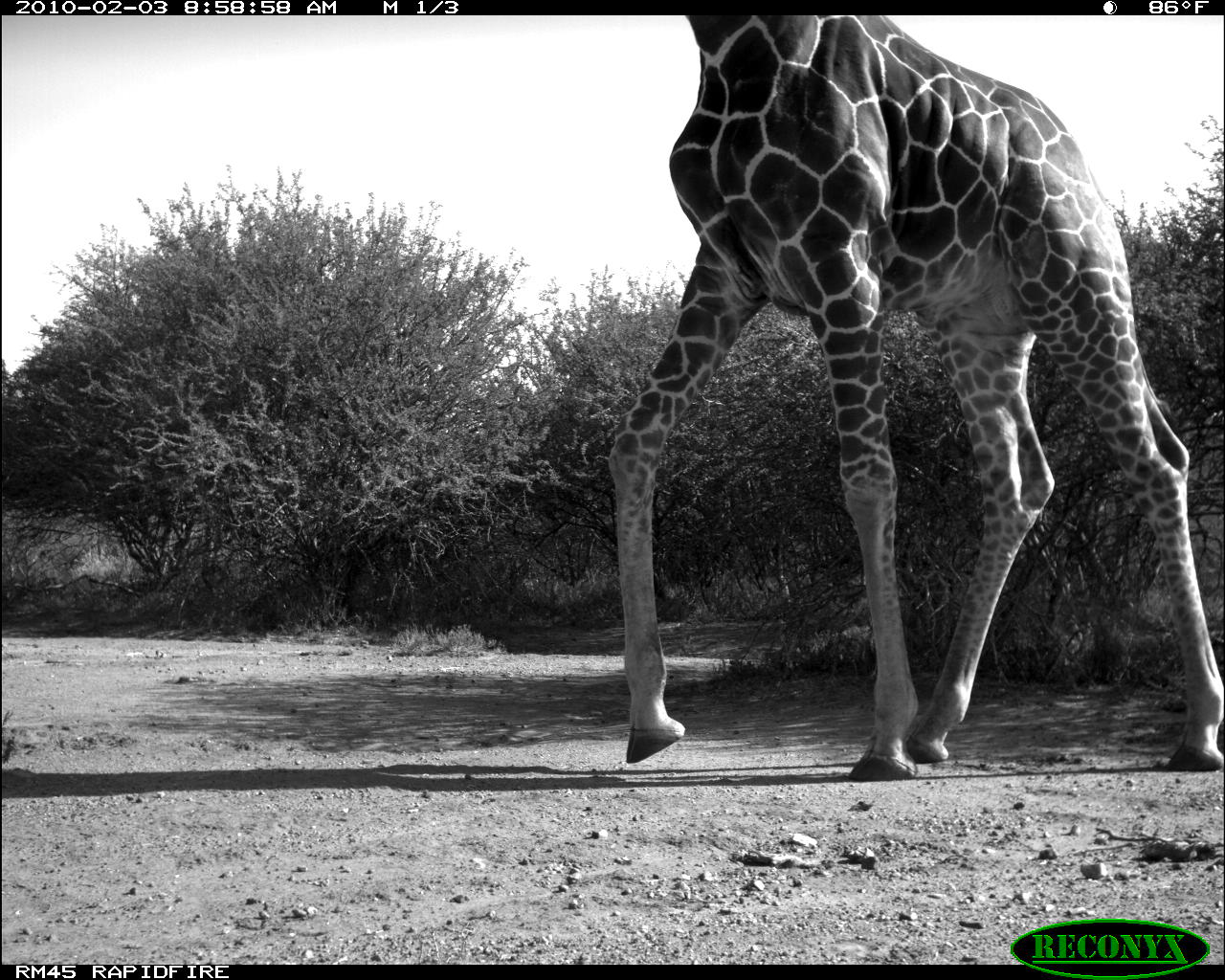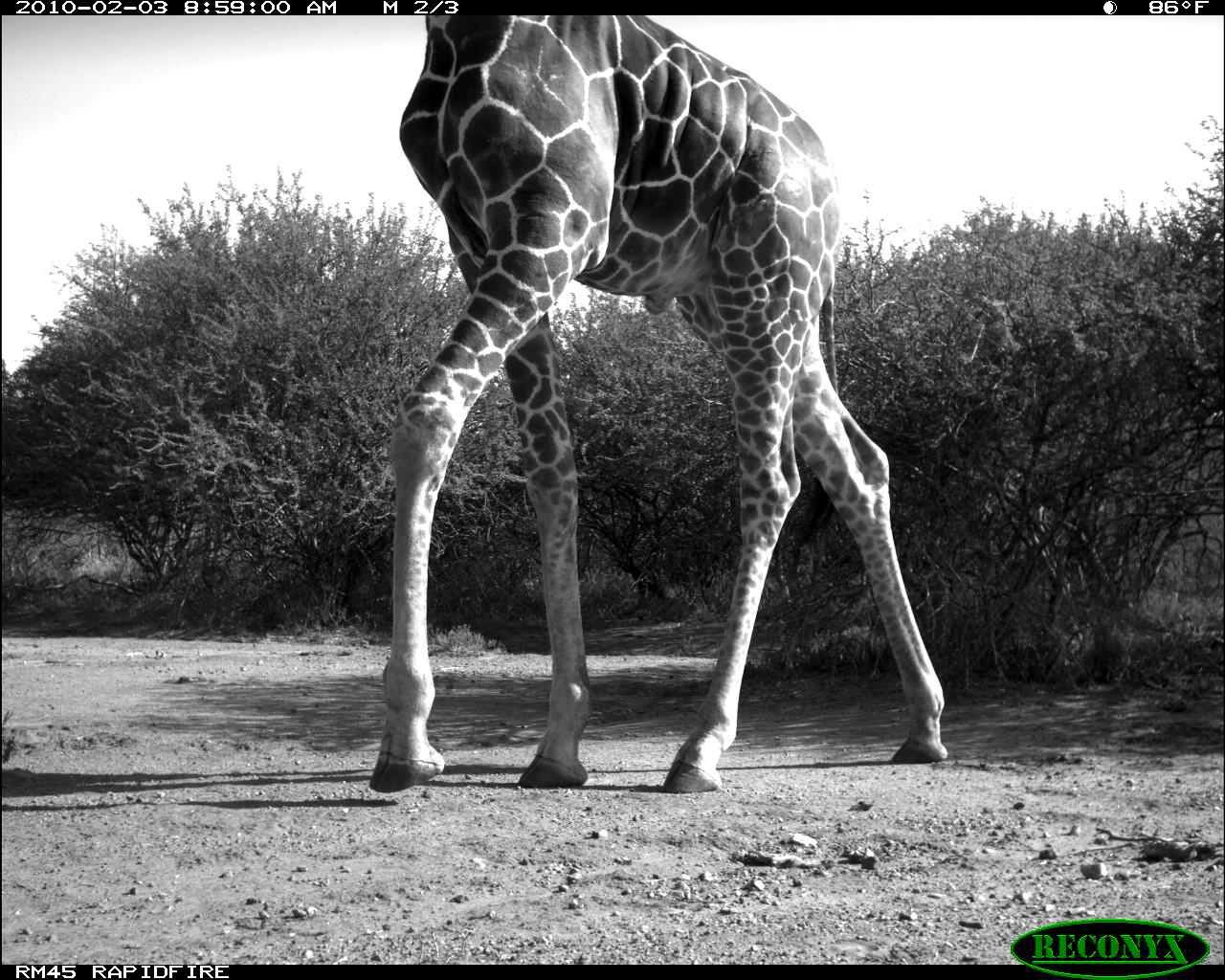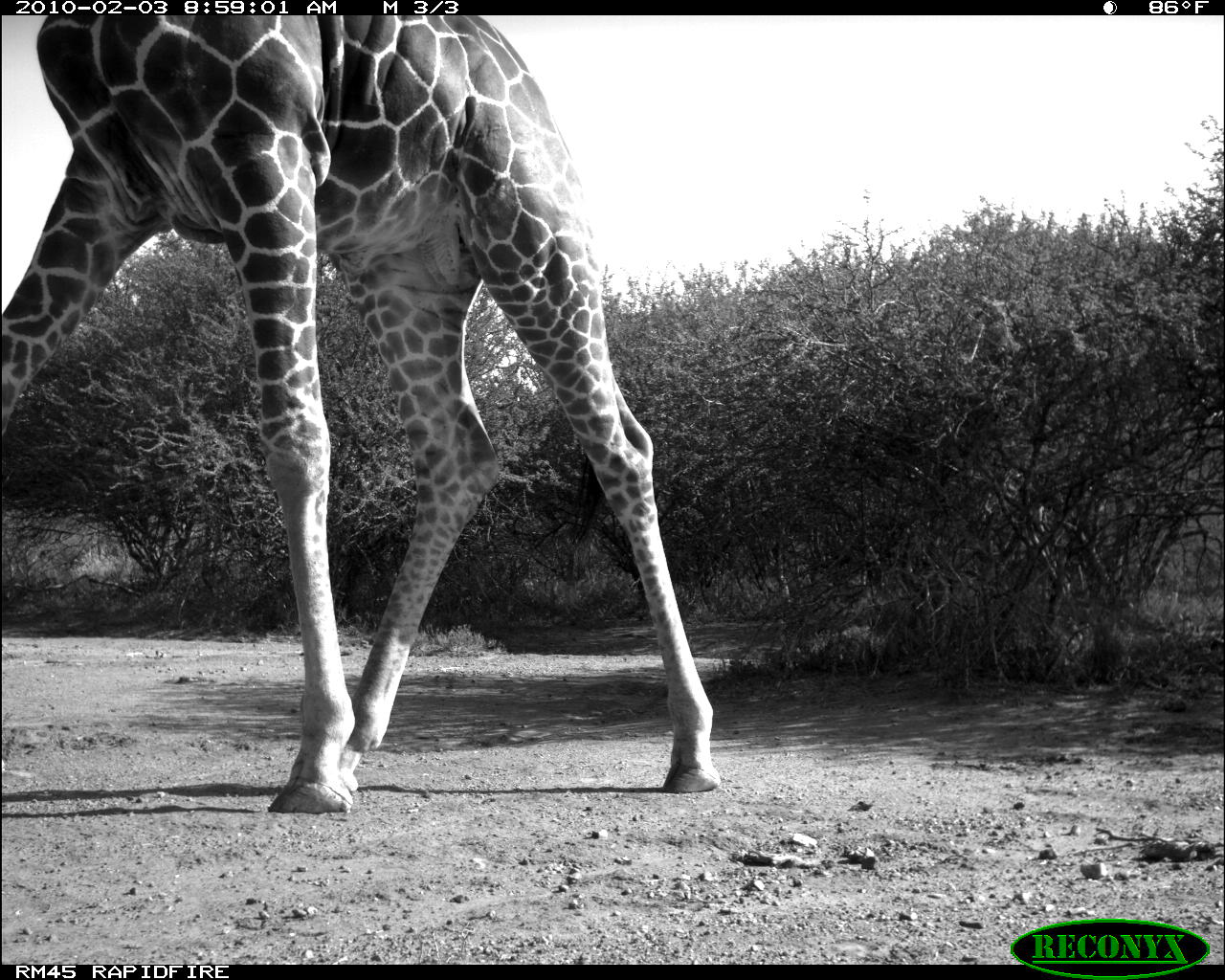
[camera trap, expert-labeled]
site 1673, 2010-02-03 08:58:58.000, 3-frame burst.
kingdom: Animalia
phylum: Chordata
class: Mammalia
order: Artiodactyla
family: Giraffidae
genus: Giraffa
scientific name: Giraffa camelopardalis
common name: giraffe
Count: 1.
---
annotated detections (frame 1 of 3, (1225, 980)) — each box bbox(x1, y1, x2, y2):
giraffa camelopardalis: bbox(610, 15, 1225, 781)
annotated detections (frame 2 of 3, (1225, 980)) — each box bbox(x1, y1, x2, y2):
giraffa camelopardalis: bbox(368, 16, 949, 792)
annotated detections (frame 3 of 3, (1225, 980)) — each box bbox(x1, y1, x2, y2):
giraffa camelopardalis: bbox(1, 14, 721, 813)